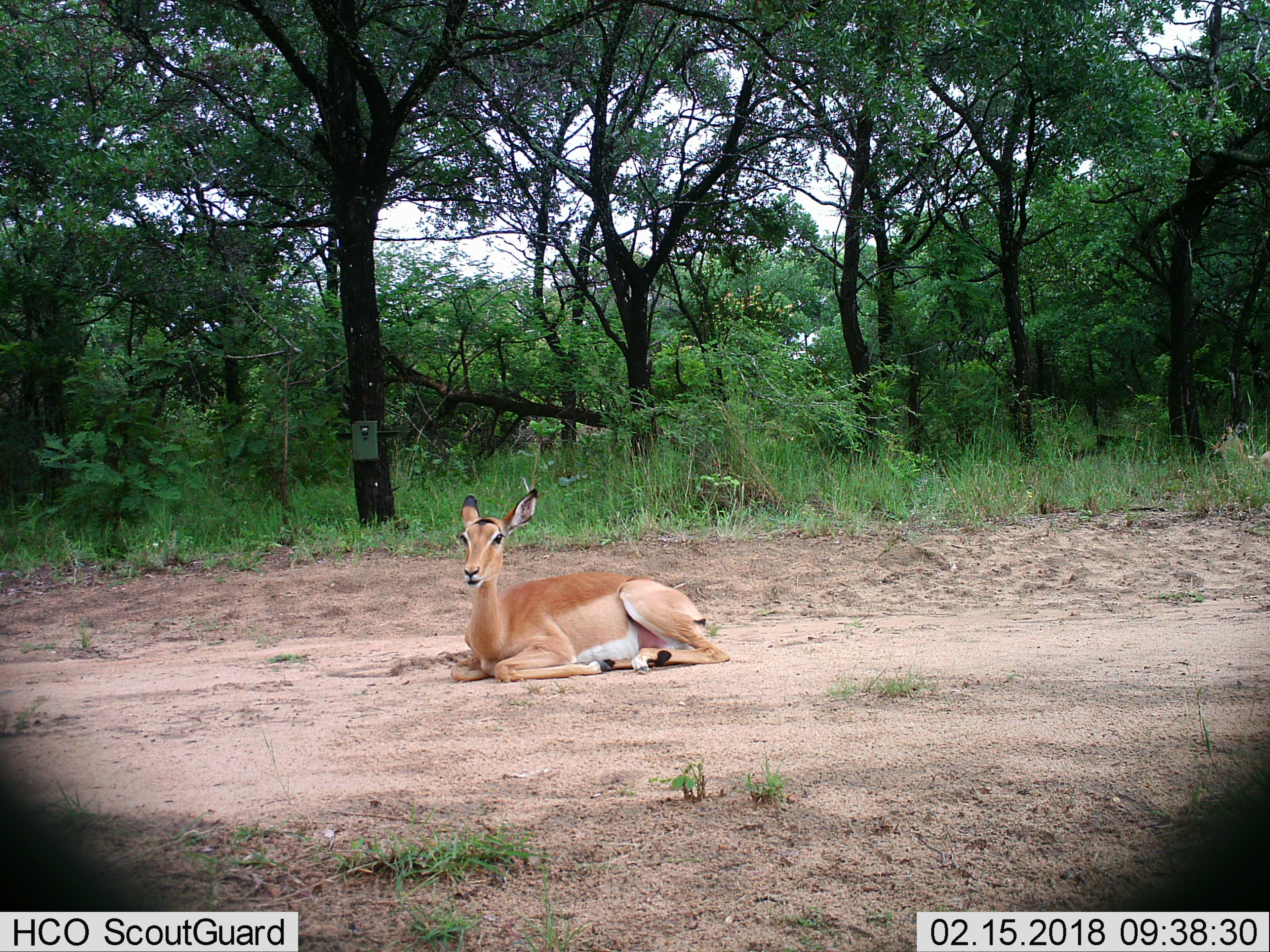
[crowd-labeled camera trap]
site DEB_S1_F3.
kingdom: Animalia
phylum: Chordata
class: Mammalia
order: Artiodactyla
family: Bovidae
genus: Aepyceros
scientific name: Aepyceros melampus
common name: impala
Impala (Aepyceros melampus), count 1. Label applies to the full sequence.